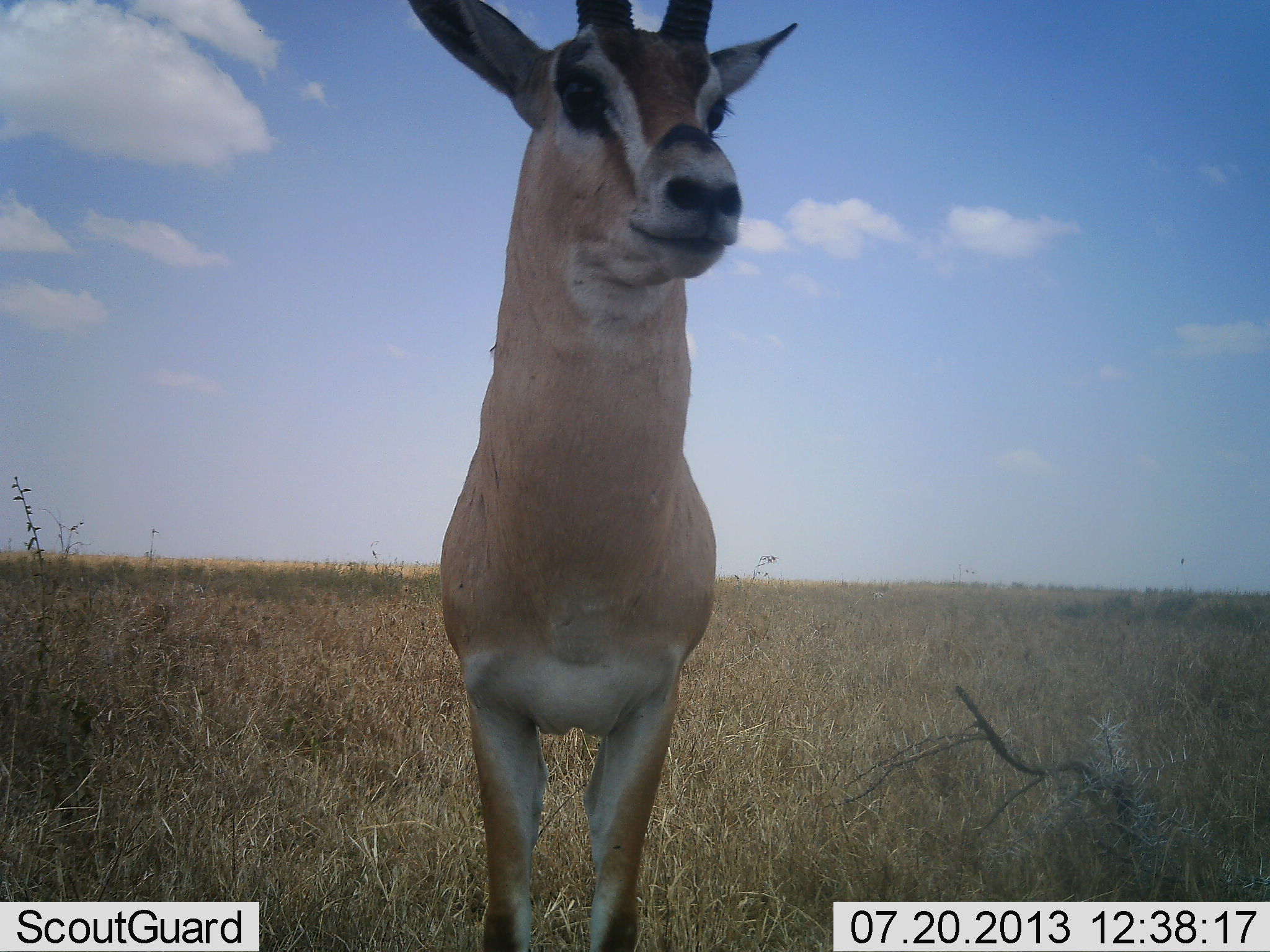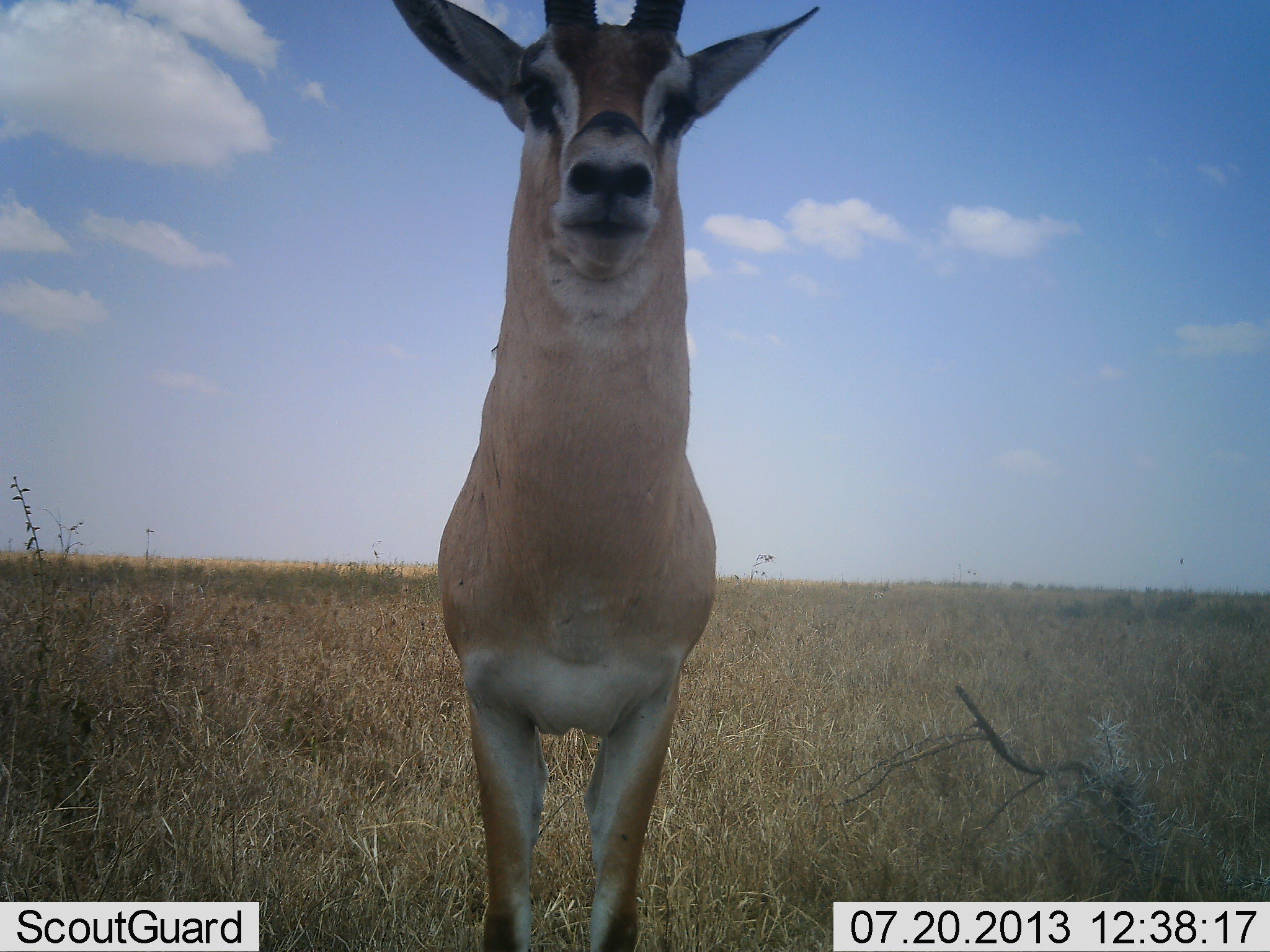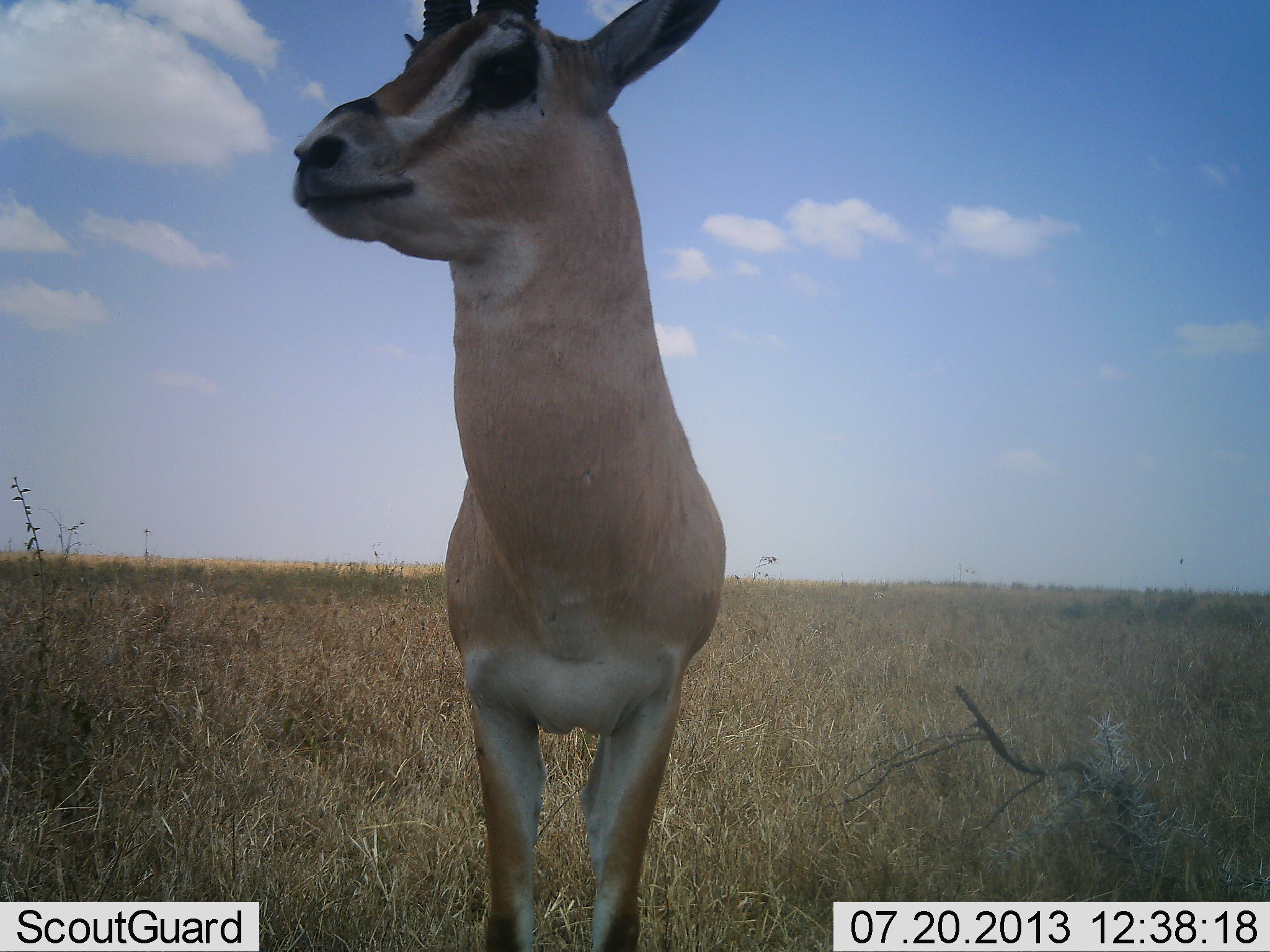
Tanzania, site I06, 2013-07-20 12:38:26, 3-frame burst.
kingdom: Animalia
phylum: Chordata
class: Mammalia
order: Artiodactyla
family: Bovidae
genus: Nanger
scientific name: Nanger granti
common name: grant's gazelle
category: gazellegrants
Gazellegrants (grant's gazelle) (Nanger granti), count 1. Behavior (volunteer vote fractions): standing 90%, resting 0%, moving 10%, interacting 10%. Young present (vote fraction): 0%. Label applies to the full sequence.